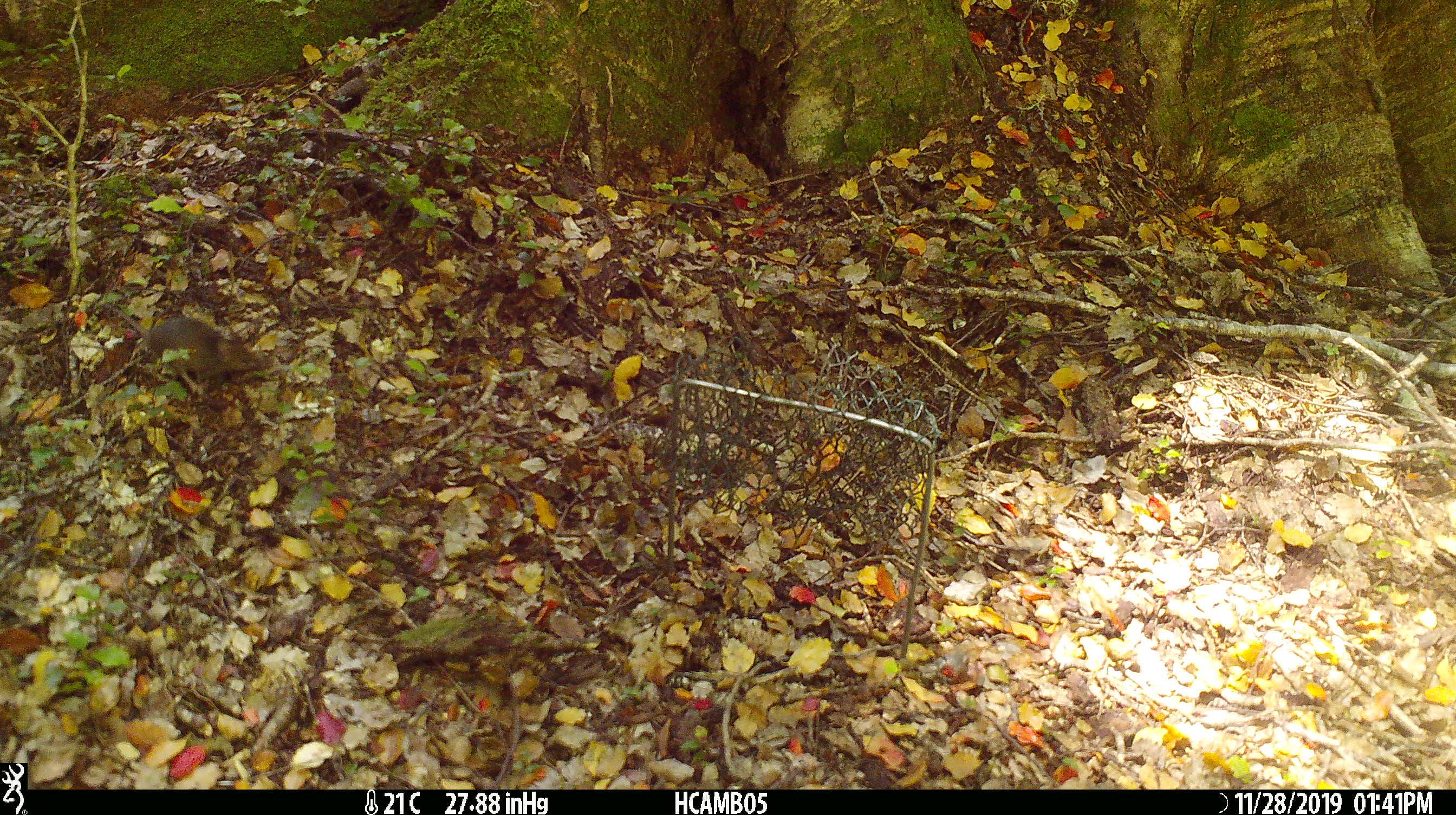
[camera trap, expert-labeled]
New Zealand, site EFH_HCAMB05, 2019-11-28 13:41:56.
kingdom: Animalia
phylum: Chordata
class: Mammalia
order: Rodentia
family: Muridae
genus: Mus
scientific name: Mus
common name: mouse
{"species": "mouse (Mus)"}